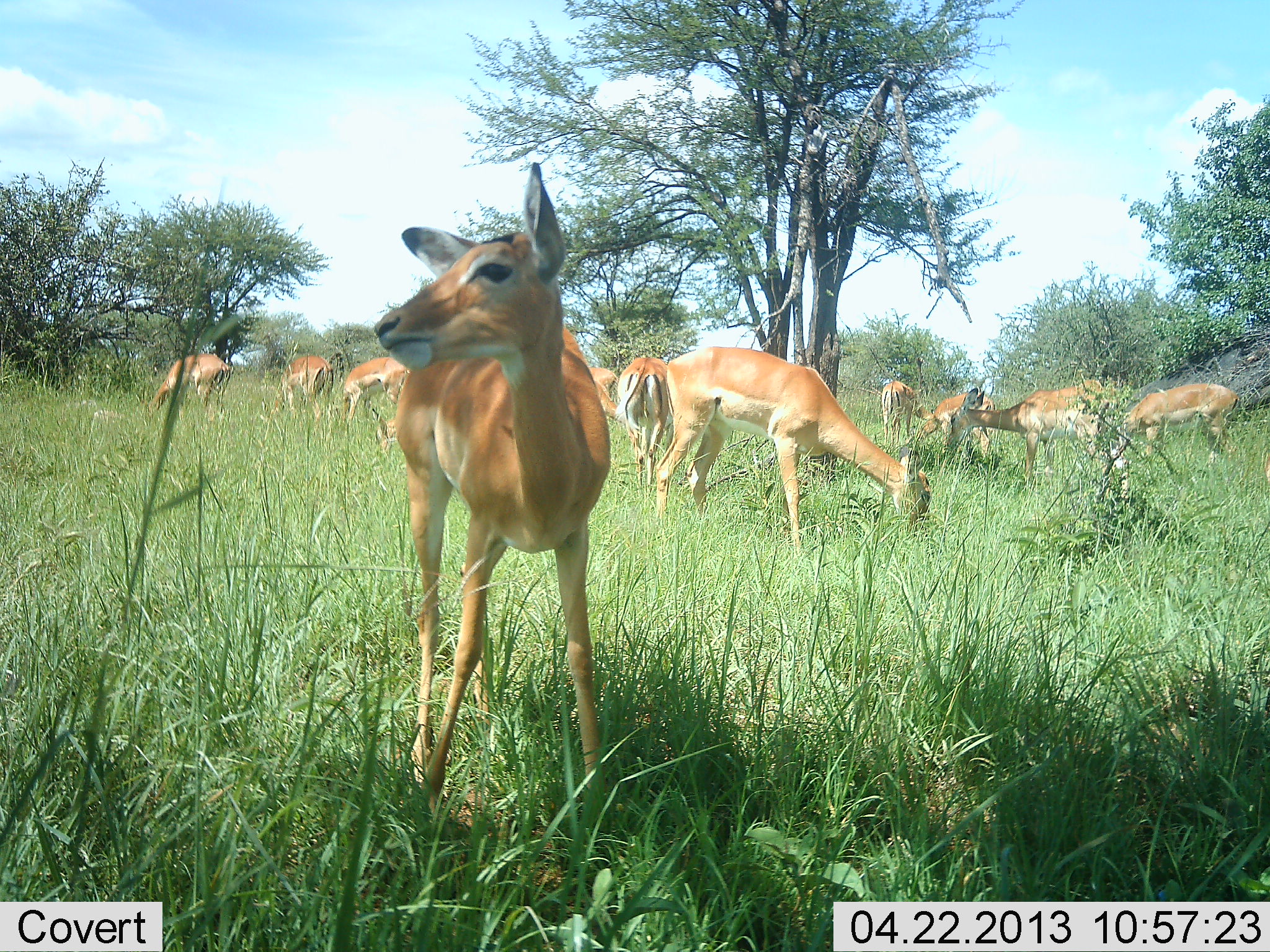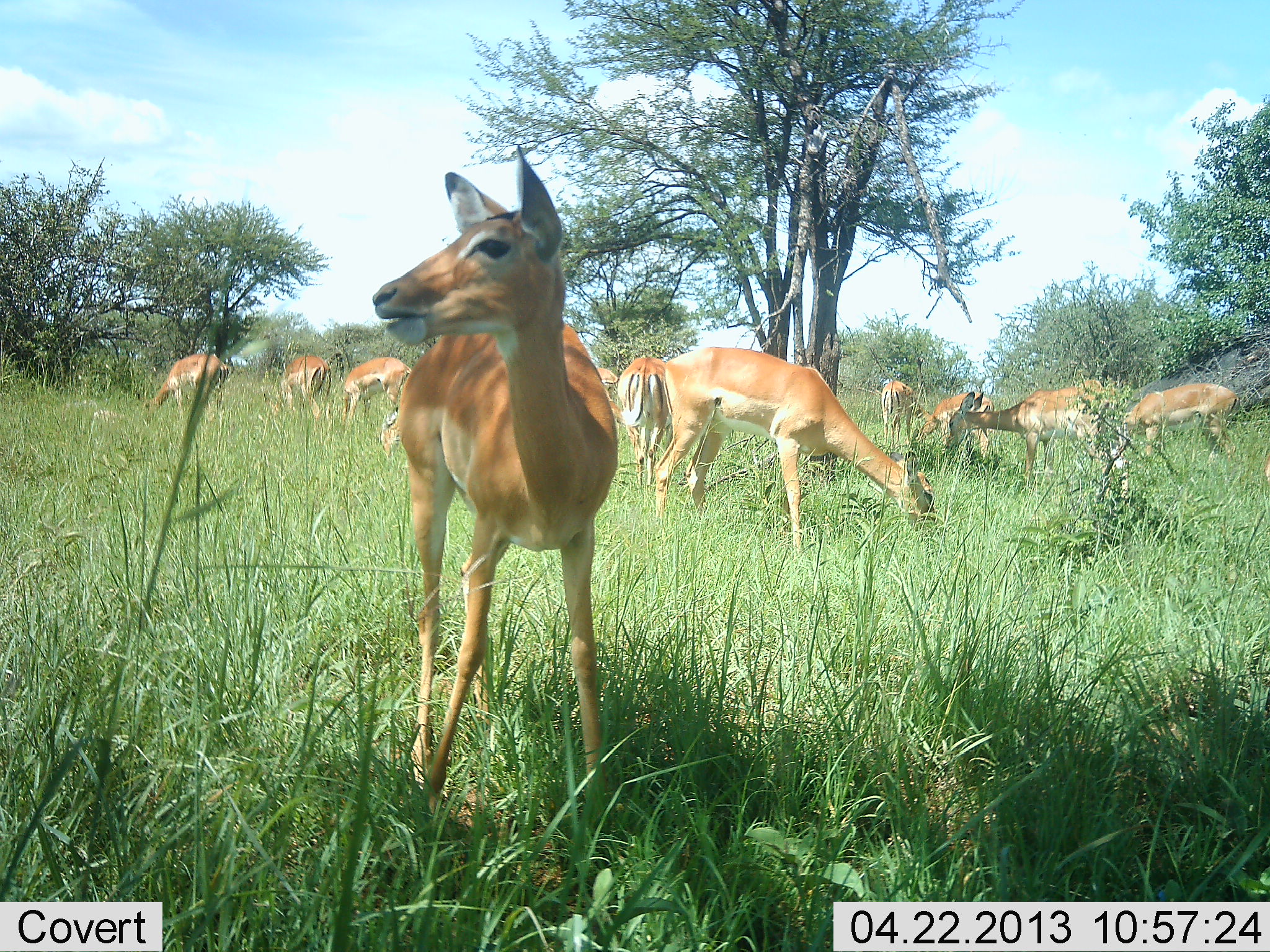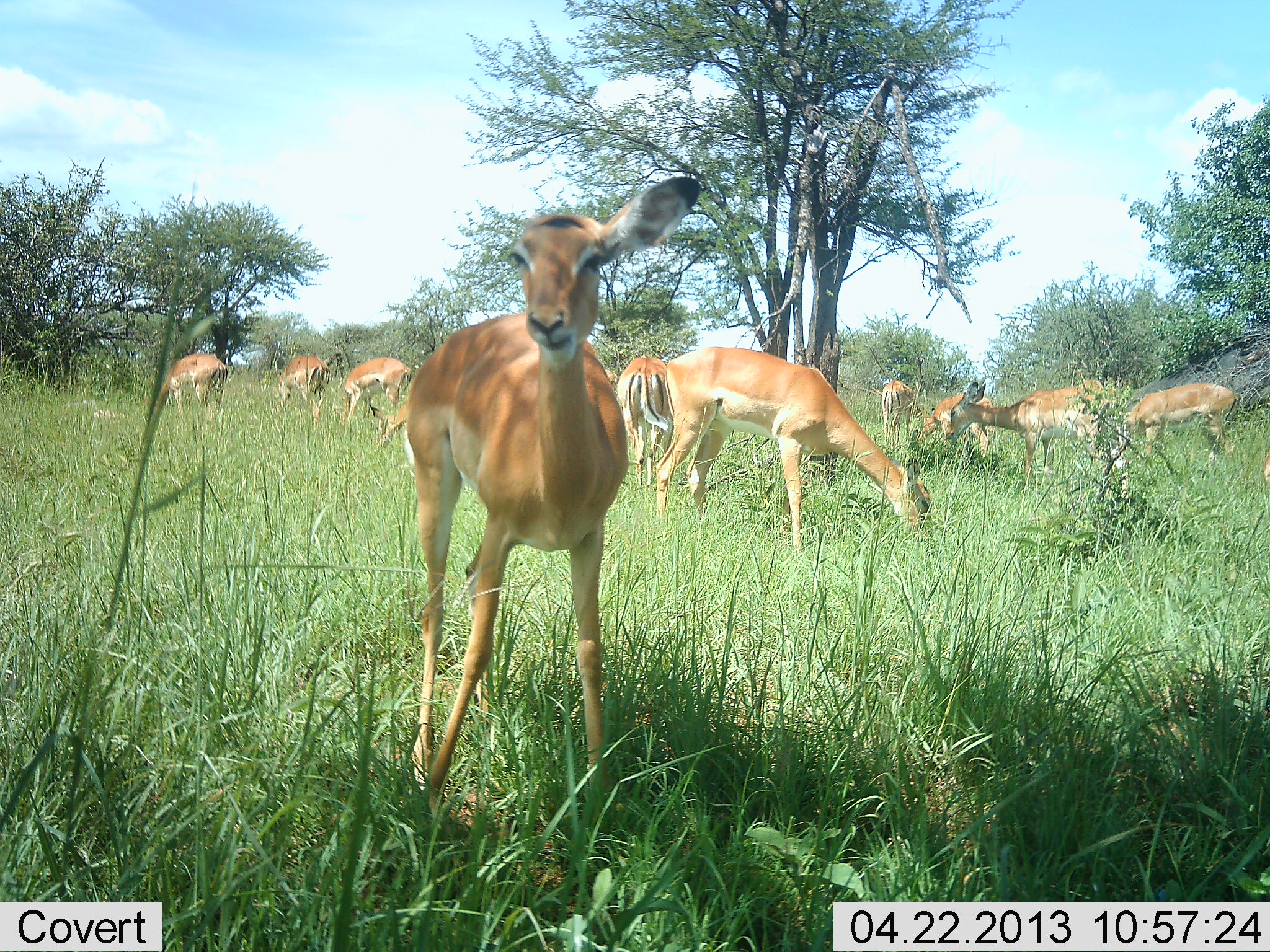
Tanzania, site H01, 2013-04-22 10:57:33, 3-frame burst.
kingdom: Animalia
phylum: Chordata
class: Mammalia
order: Artiodactyla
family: Bovidae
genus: Aepyceros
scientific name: Aepyceros melampus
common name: impala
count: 11-50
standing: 75%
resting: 0%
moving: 0%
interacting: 0%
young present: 0%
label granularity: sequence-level